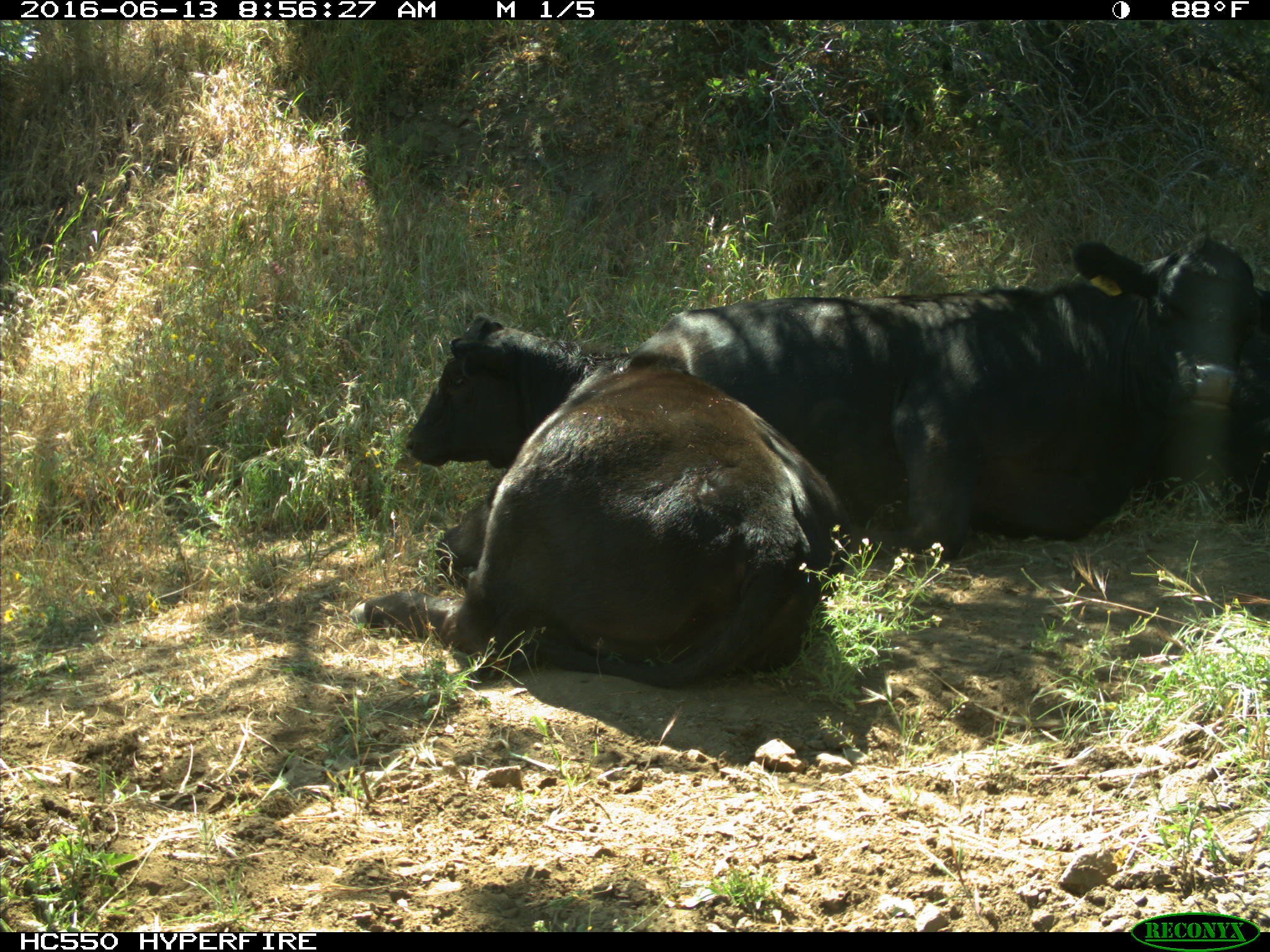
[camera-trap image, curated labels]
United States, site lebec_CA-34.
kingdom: Animalia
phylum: Chordata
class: Mammalia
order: Artiodactyla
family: Bovidae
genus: Bos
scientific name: Bos taurus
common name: domestic cow